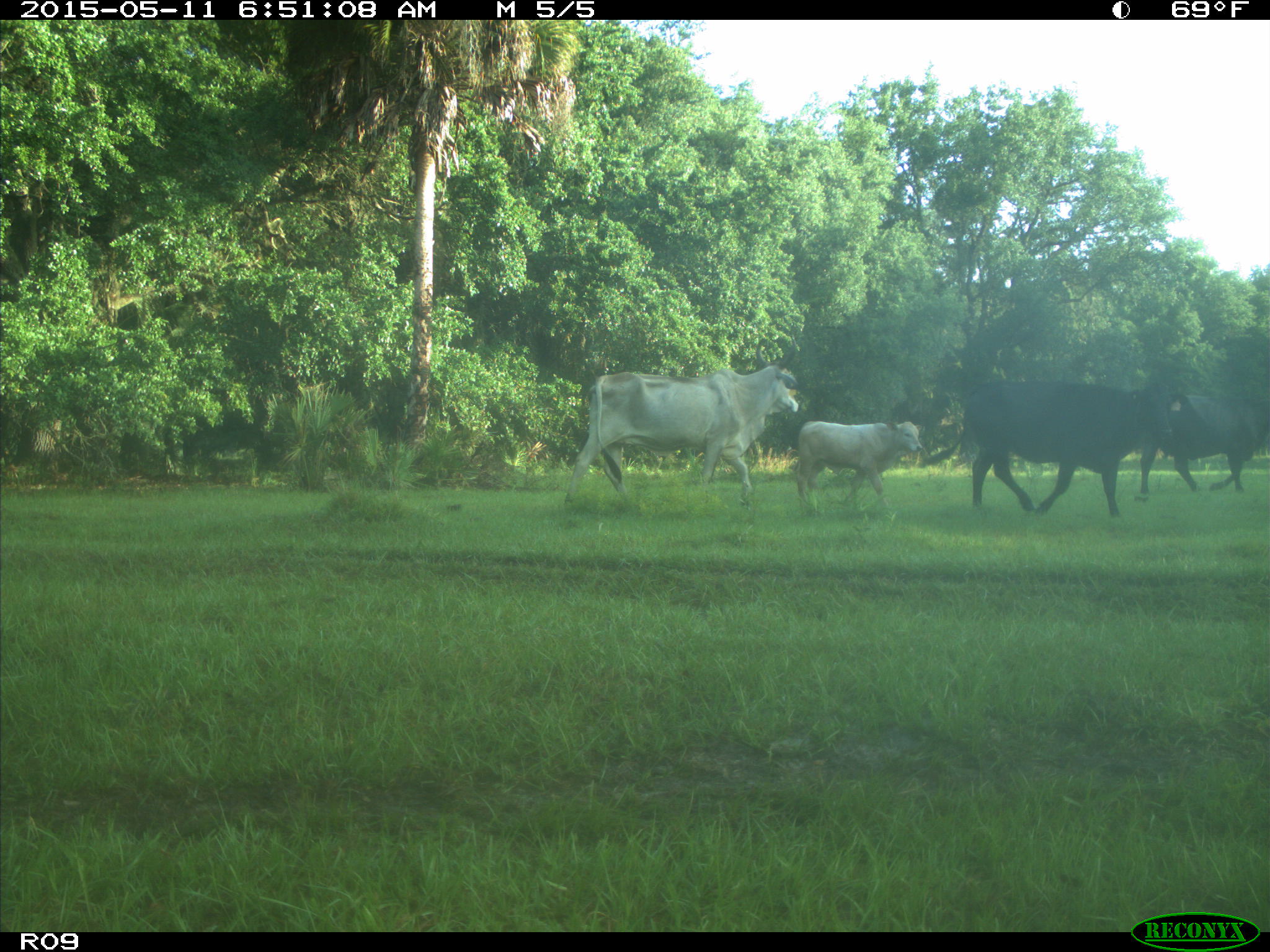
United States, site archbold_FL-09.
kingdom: Animalia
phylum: Chordata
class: Mammalia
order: Artiodactyla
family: Bovidae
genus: Bos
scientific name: Bos taurus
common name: domestic cow